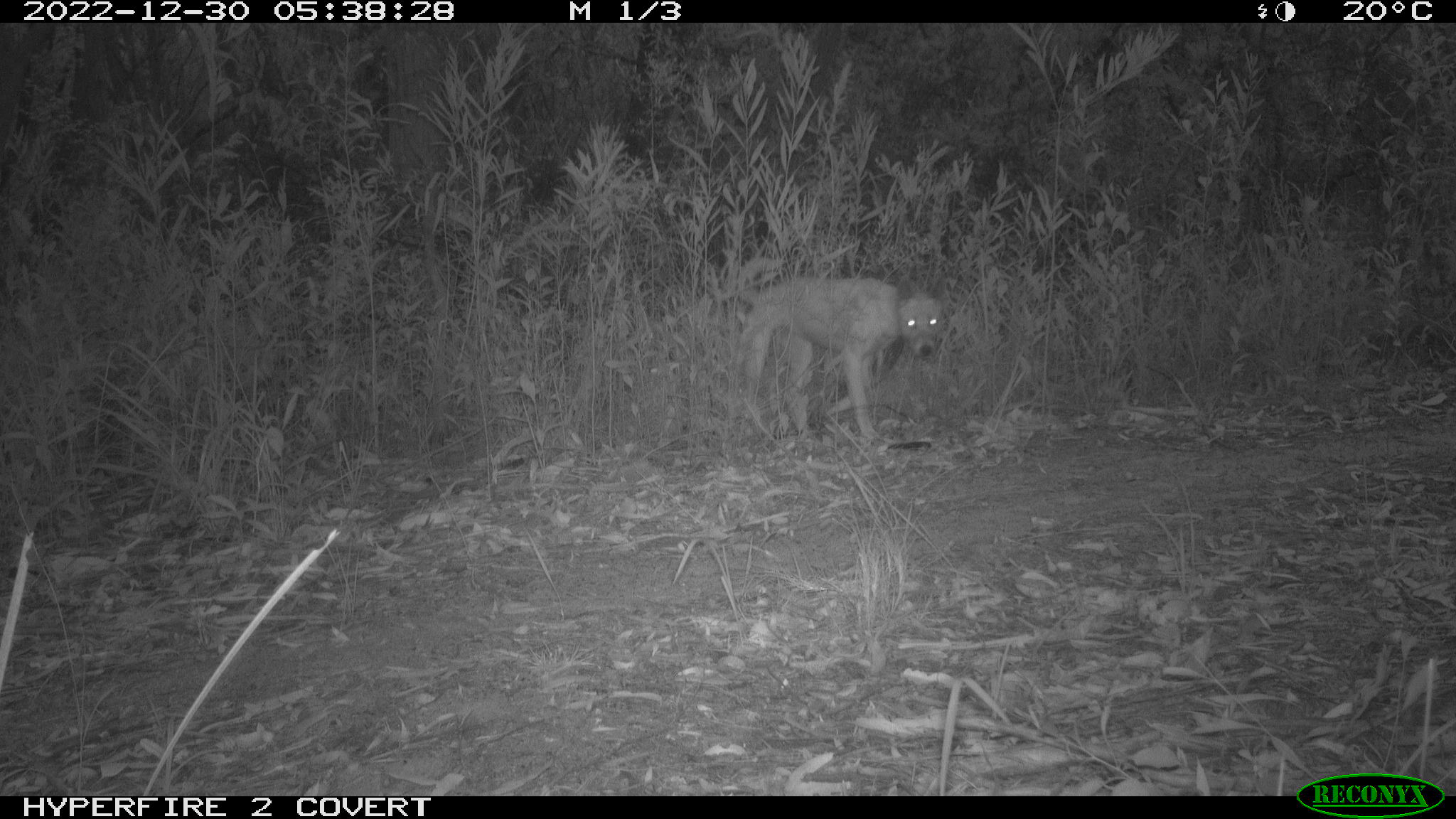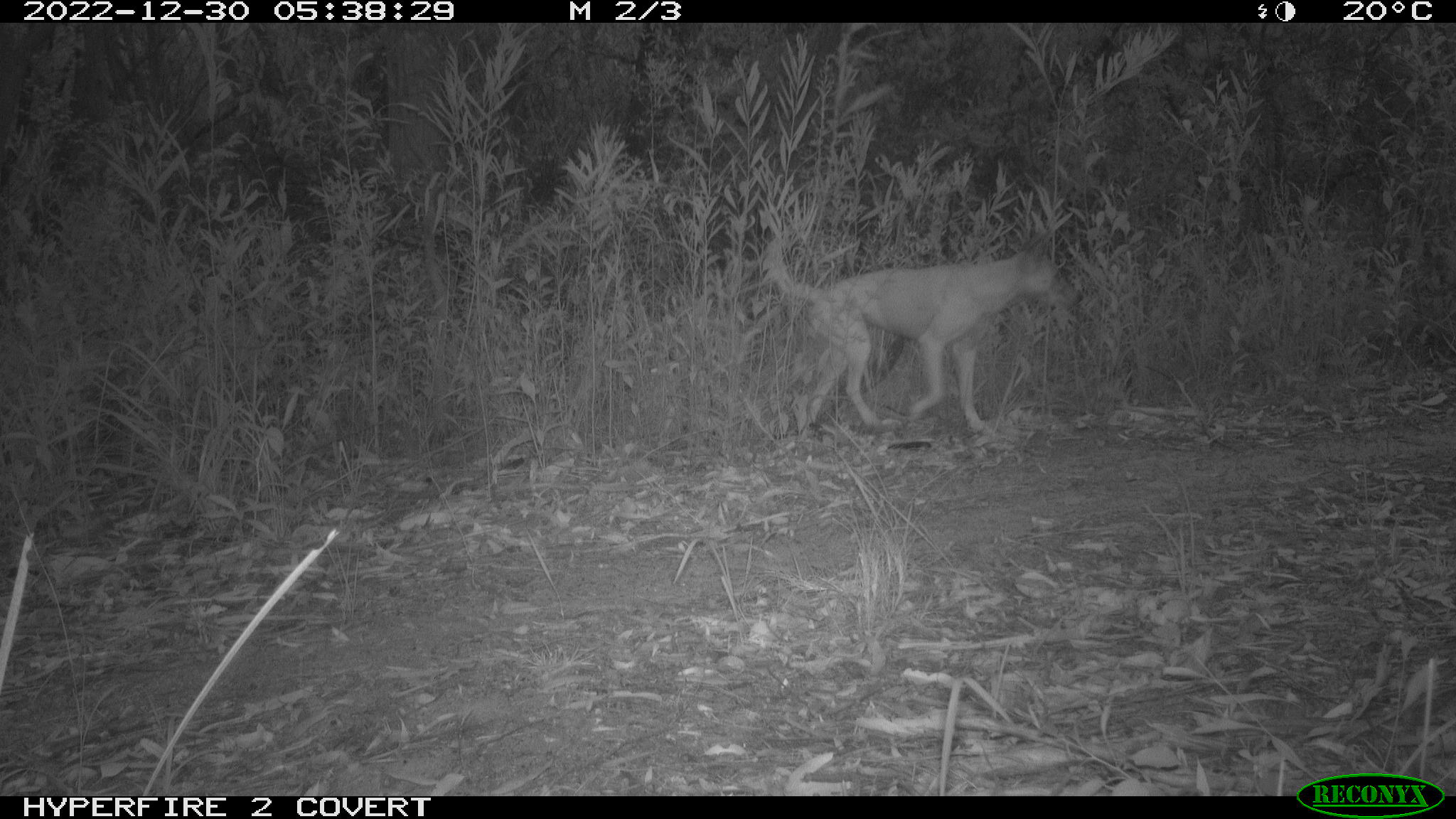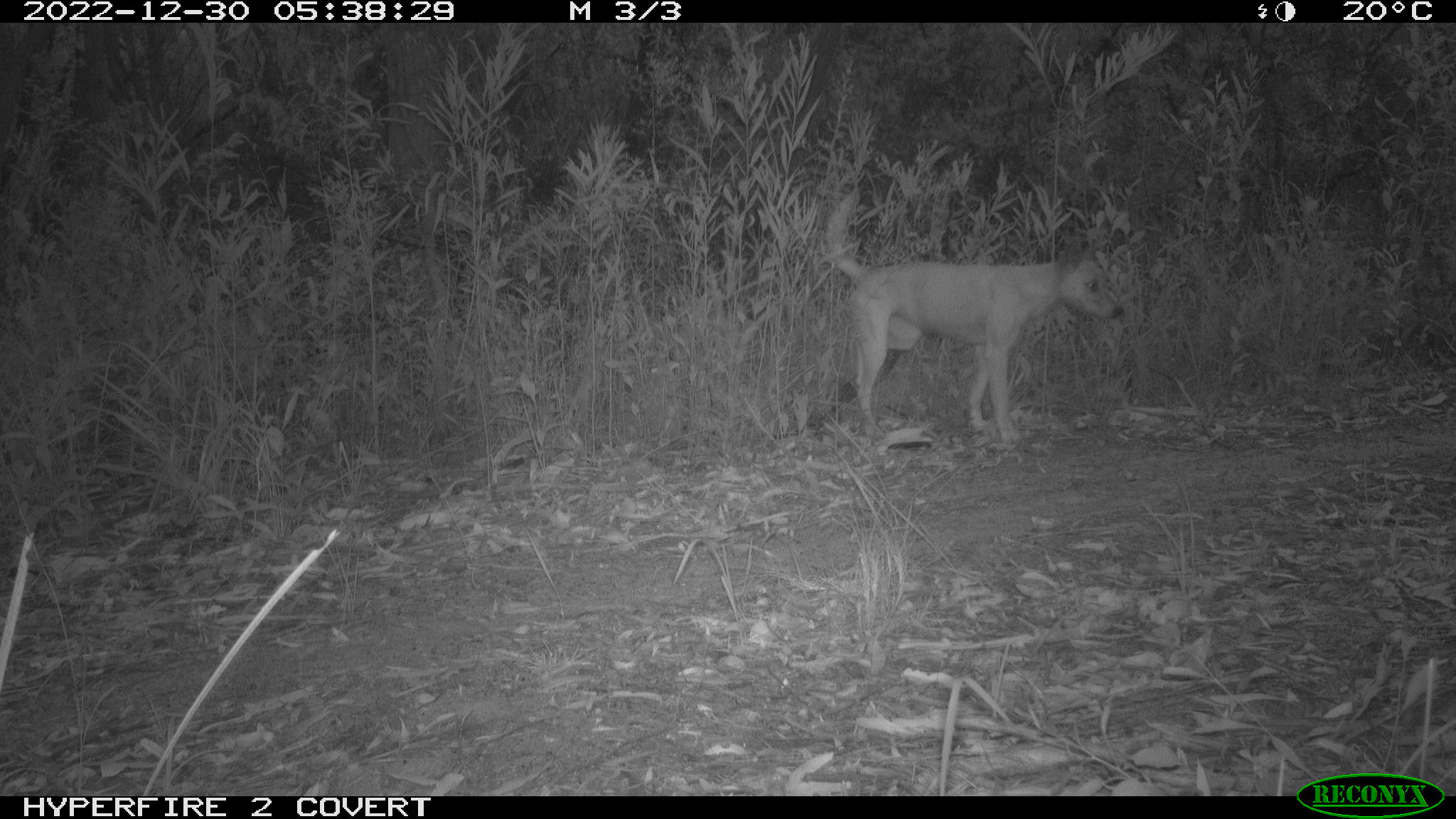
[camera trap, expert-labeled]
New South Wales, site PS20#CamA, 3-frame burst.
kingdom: Animalia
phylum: Chordata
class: Mammalia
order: Carnivora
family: Canidae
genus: Canis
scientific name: Canis familiaris dingo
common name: dingo